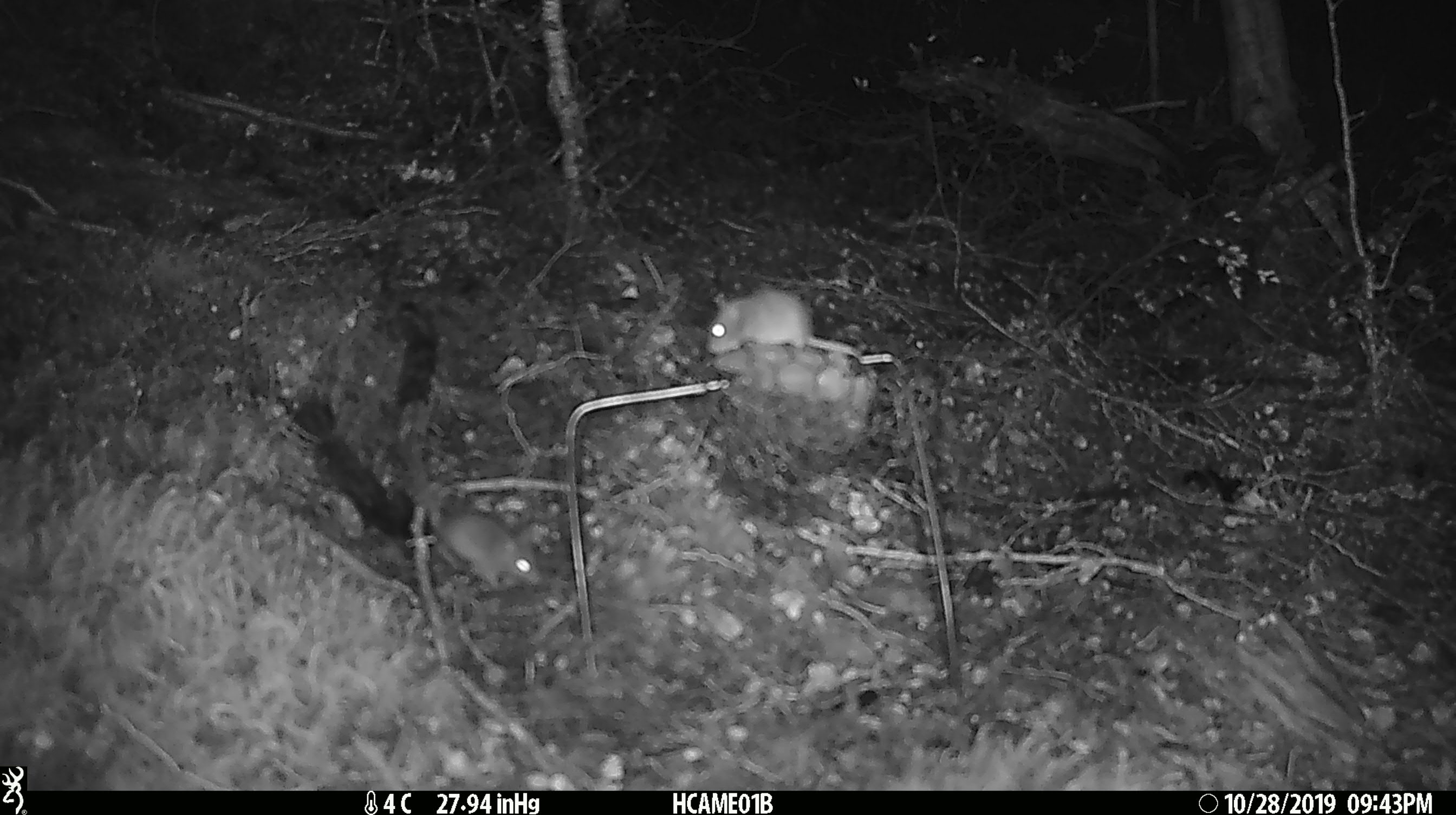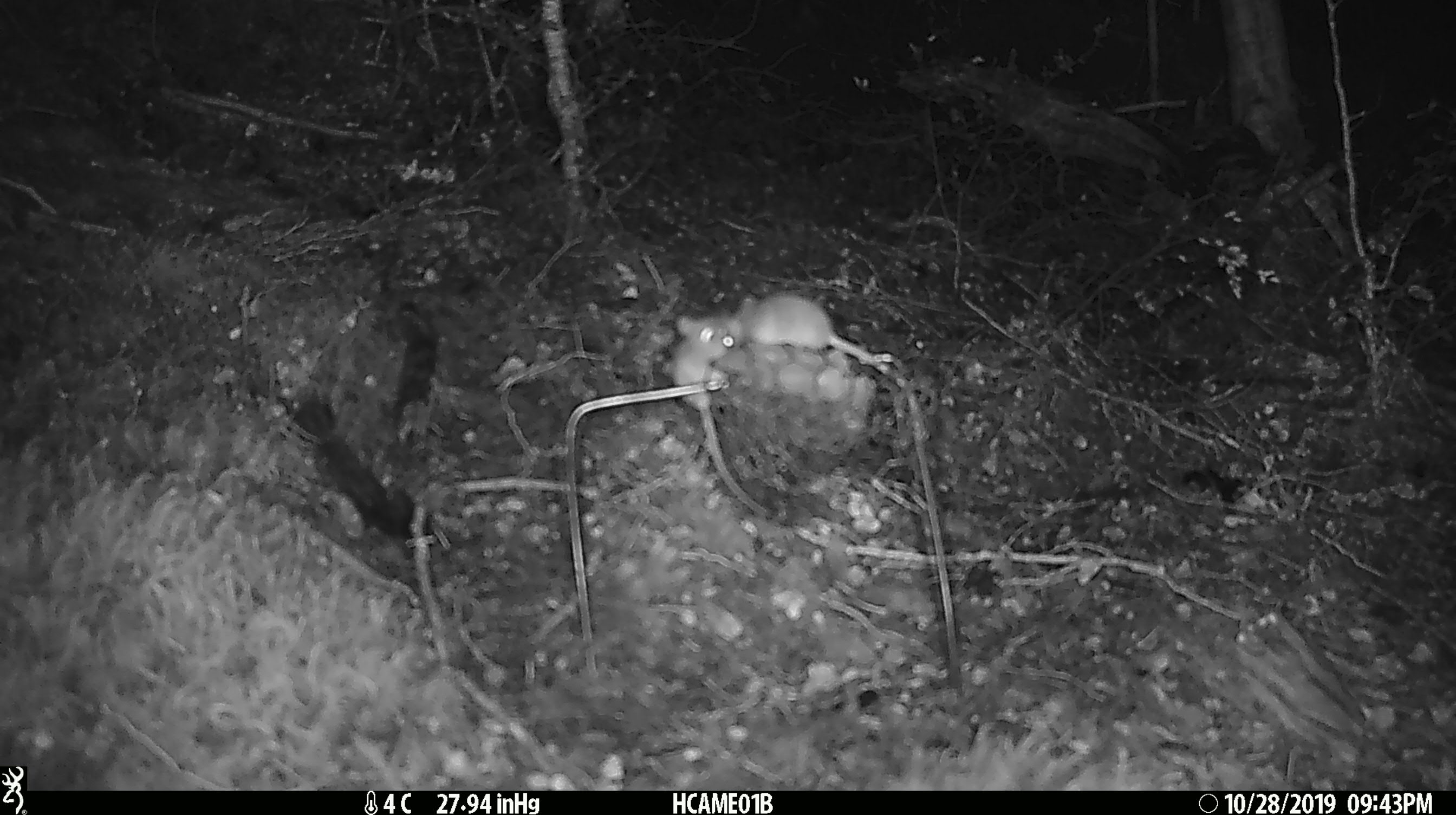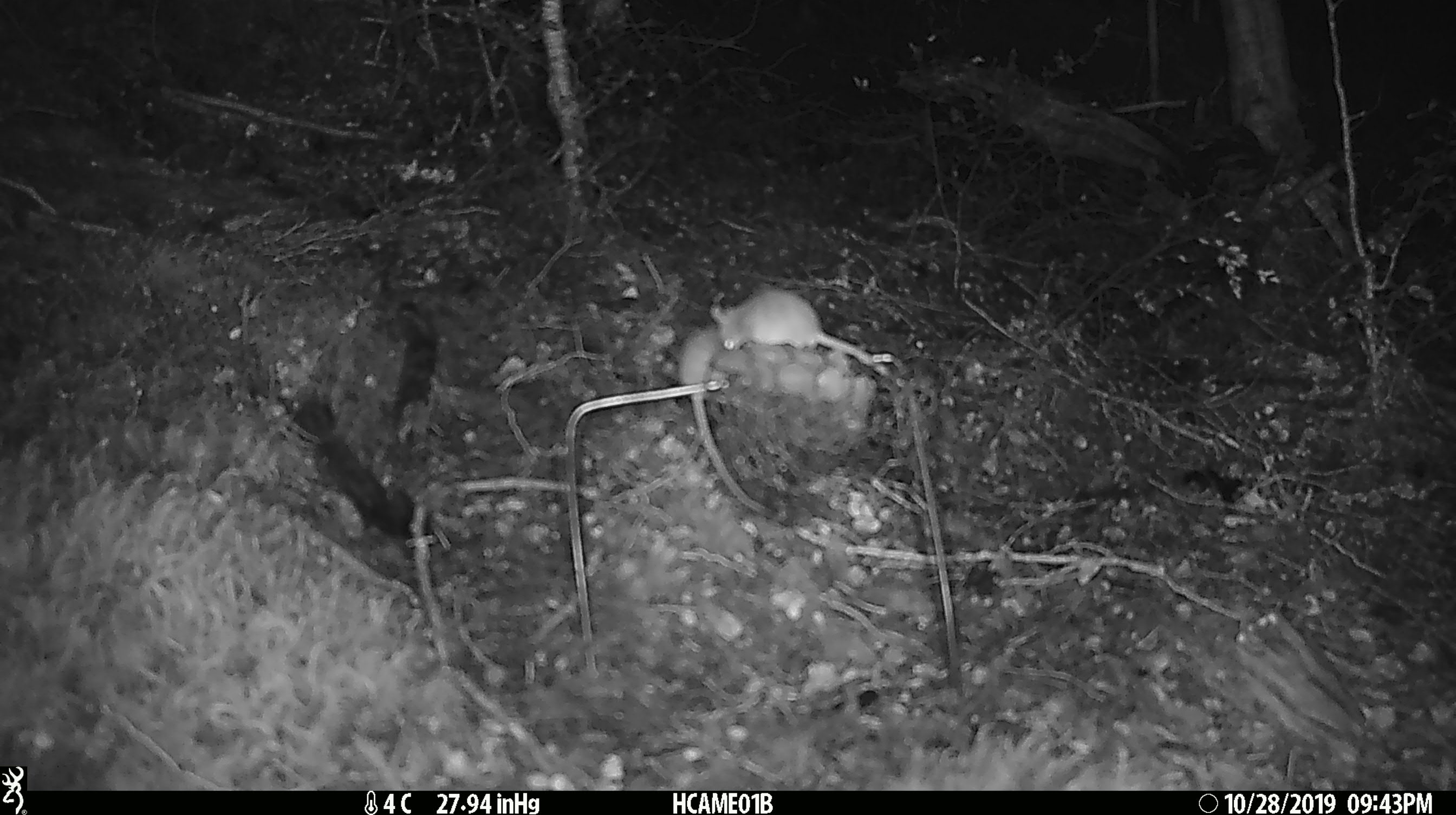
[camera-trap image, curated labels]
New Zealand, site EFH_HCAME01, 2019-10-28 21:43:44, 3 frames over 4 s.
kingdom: Animalia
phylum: Chordata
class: Mammalia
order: Rodentia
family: Muridae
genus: Mus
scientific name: Mus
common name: mouse